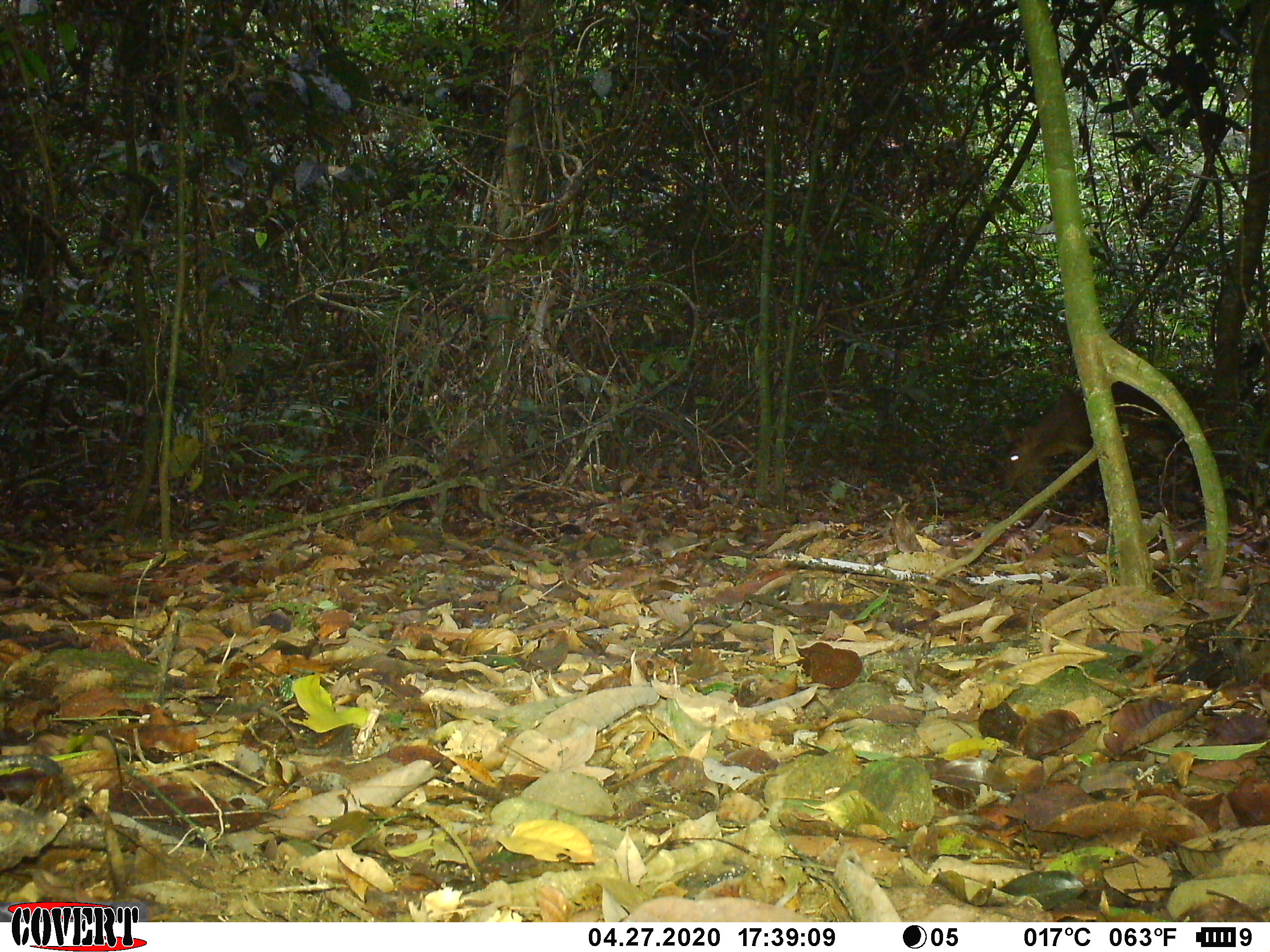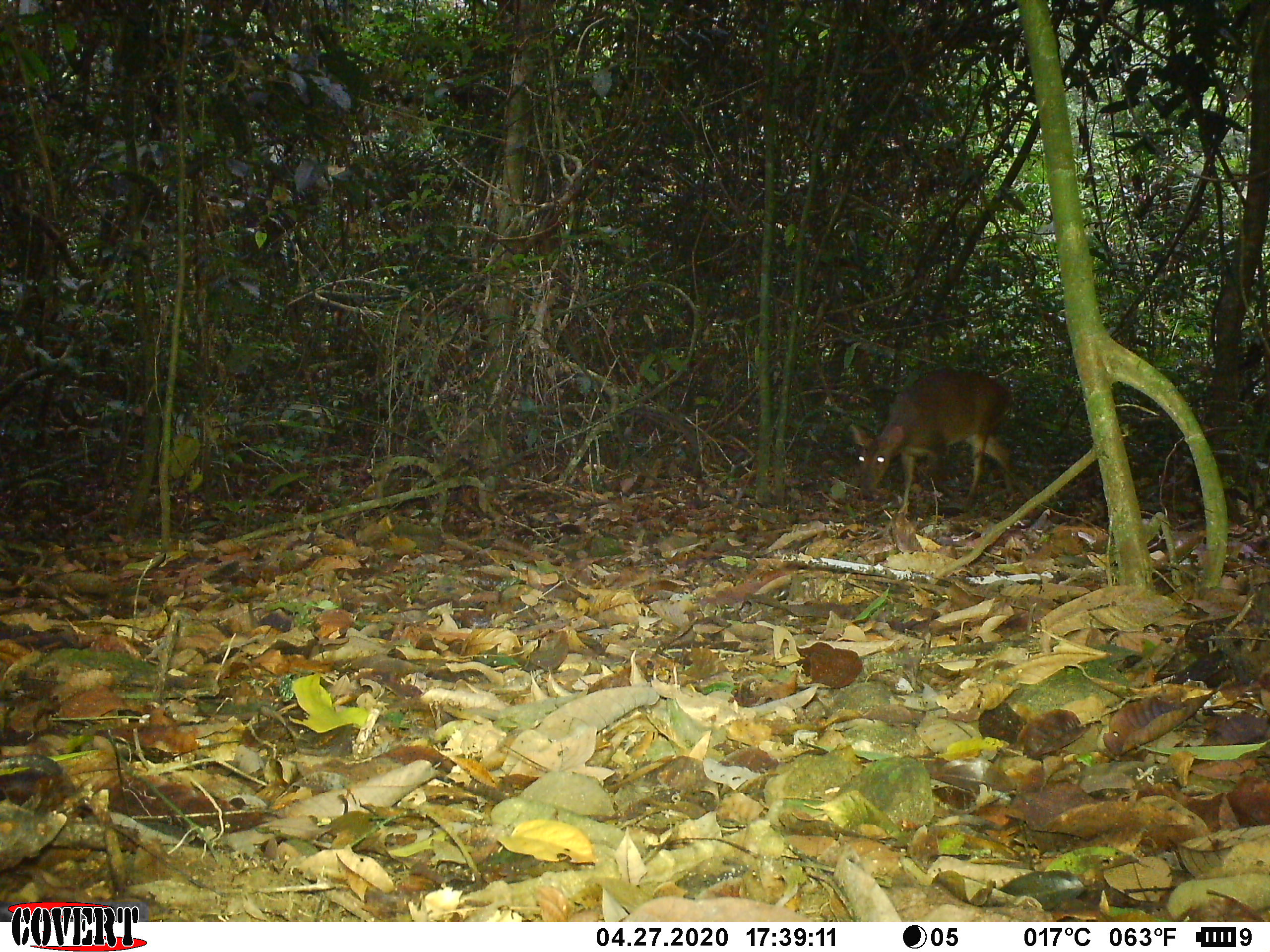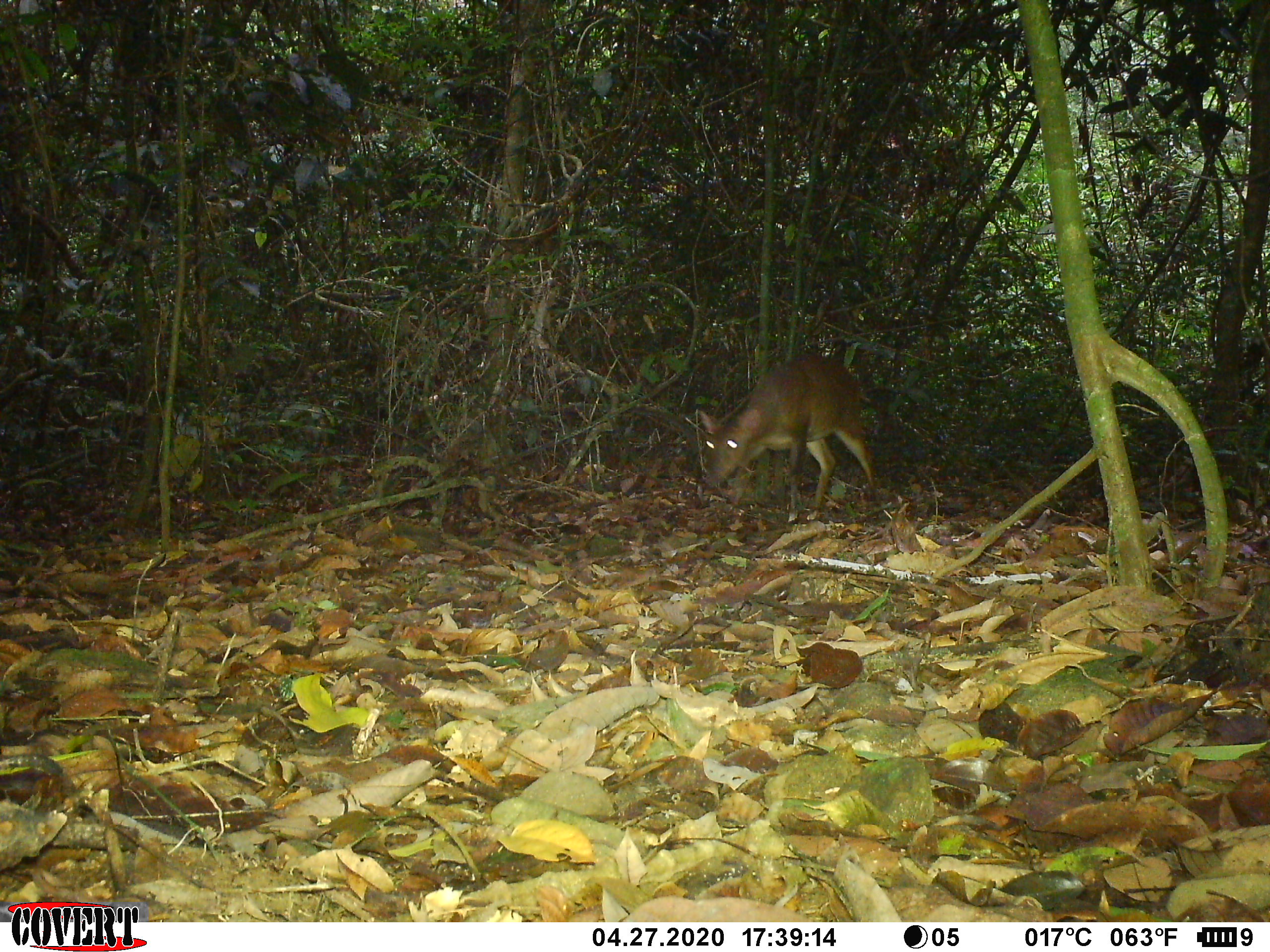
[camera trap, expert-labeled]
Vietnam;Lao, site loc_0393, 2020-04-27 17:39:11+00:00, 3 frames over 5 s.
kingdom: Animalia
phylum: Chordata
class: Mammalia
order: Artiodactyla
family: Cervidae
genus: Muntiacus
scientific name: Muntiacus vuquangensis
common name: large-antlered muntjac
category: large antlered muntjac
Large antlered muntjac (large-antlered muntjac) (Muntiacus vuquangensis). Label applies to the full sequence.